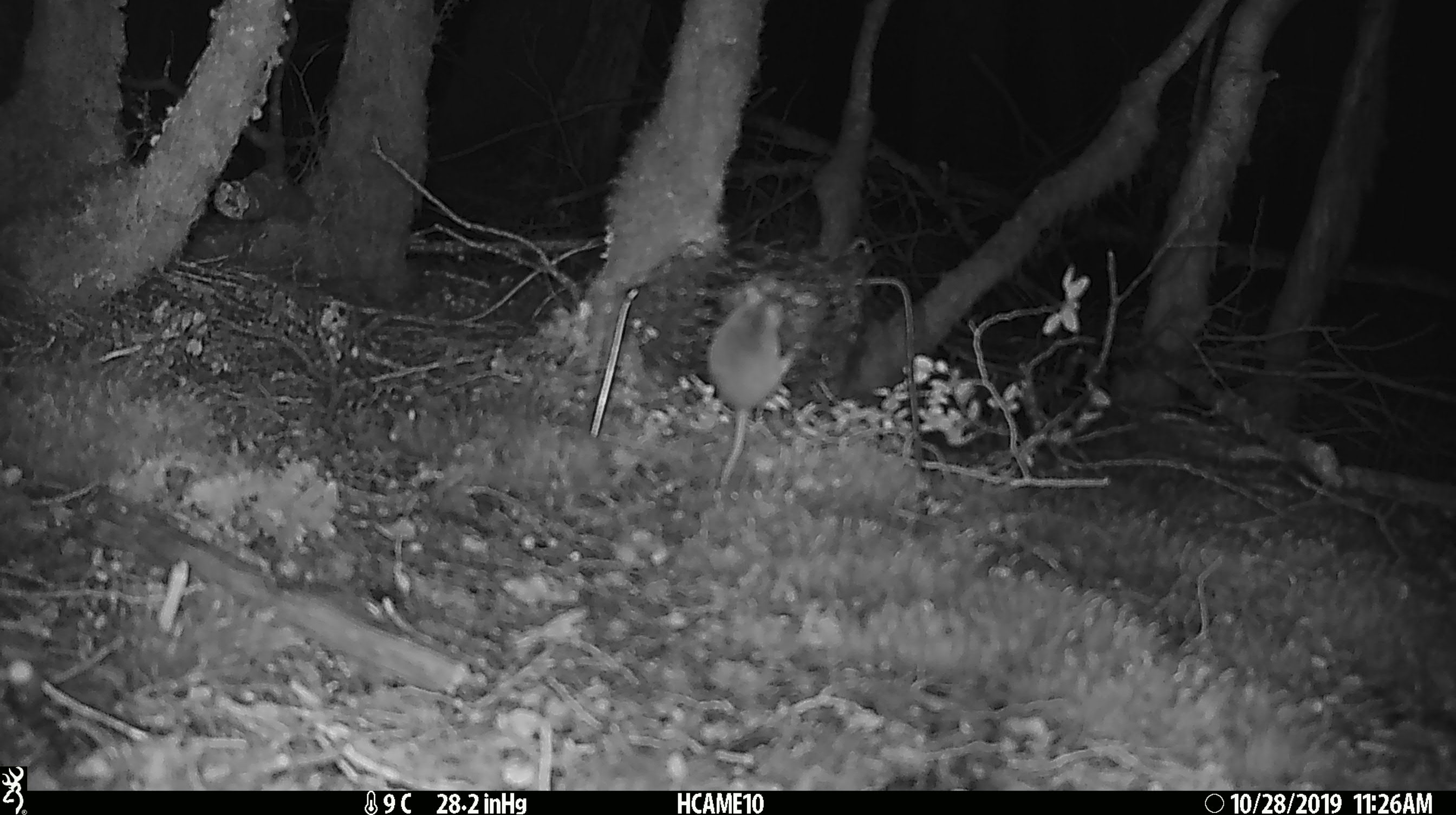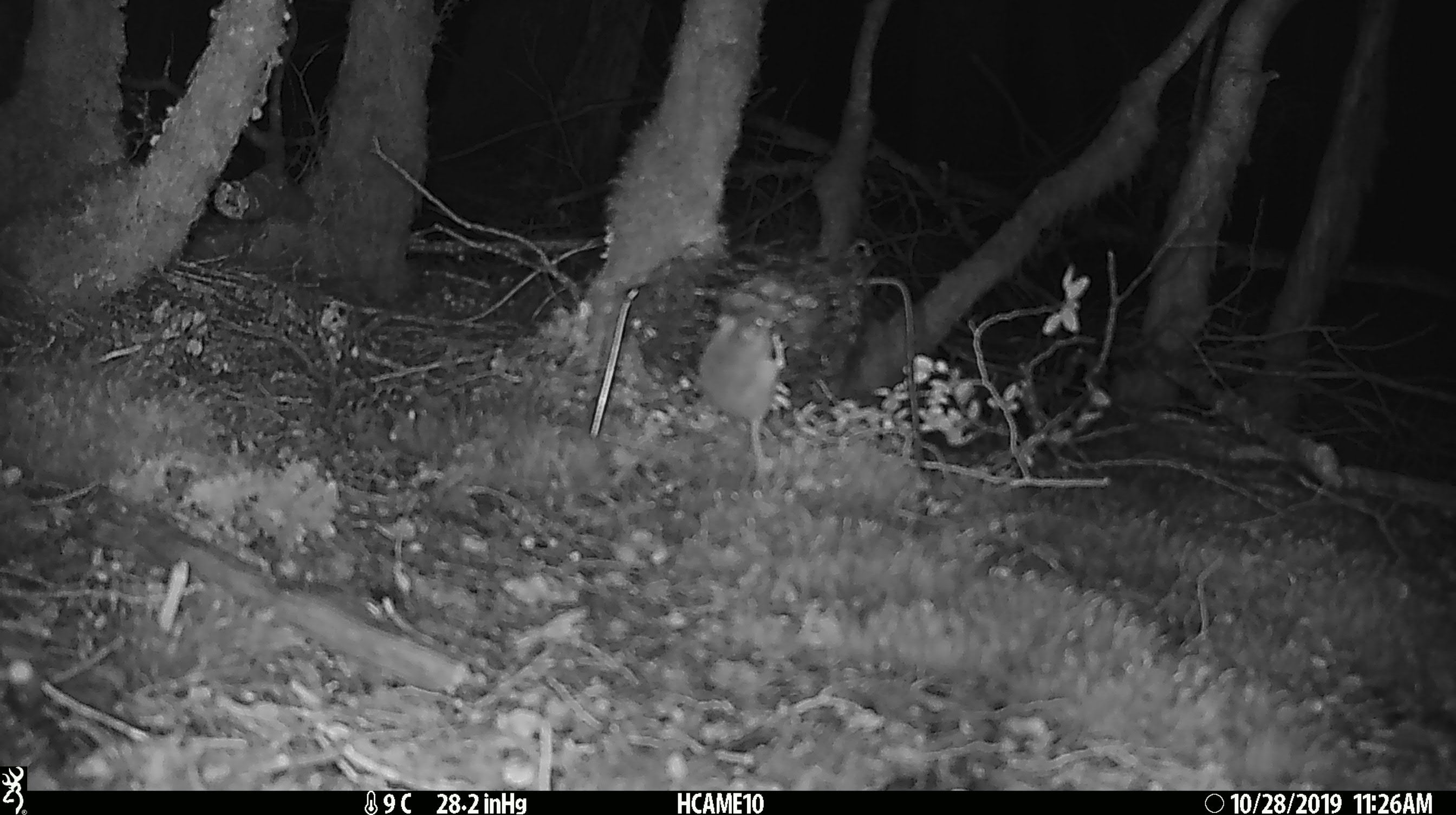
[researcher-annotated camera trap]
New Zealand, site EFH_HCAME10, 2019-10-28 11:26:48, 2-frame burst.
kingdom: Animalia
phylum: Chordata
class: Mammalia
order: Rodentia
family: Muridae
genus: Mus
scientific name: Mus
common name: mouse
Mouse (Mus).